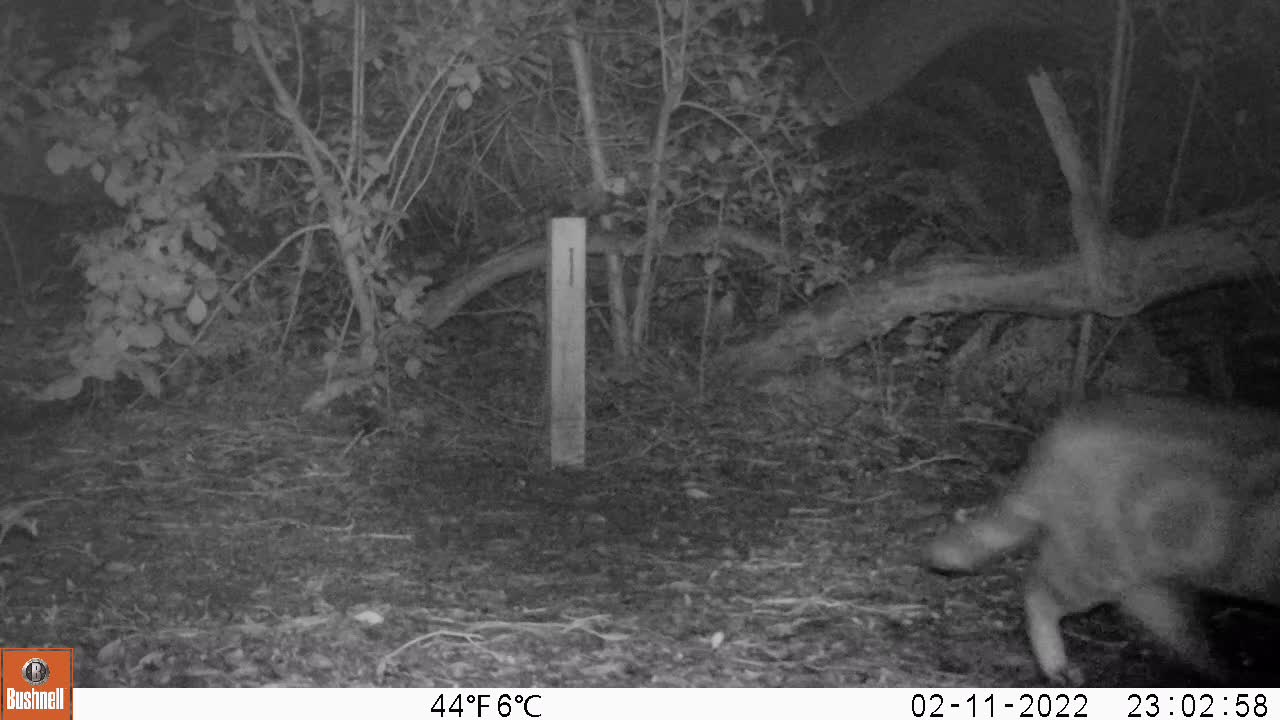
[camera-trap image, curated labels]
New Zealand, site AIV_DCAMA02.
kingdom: Animalia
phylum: Chordata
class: Mammalia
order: Carnivora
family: Felidae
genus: Felis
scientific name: Felis catus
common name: domestic cat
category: cat